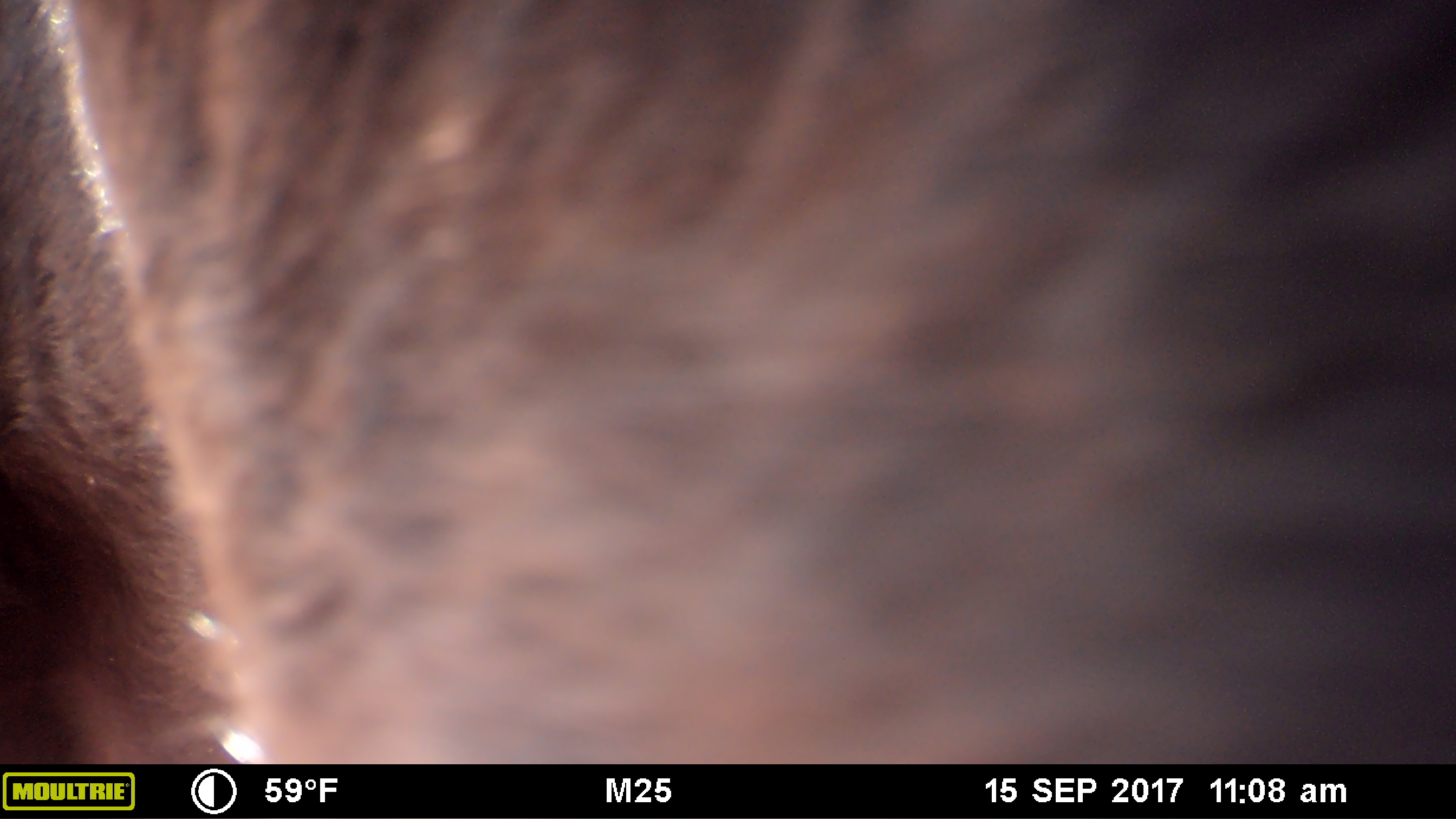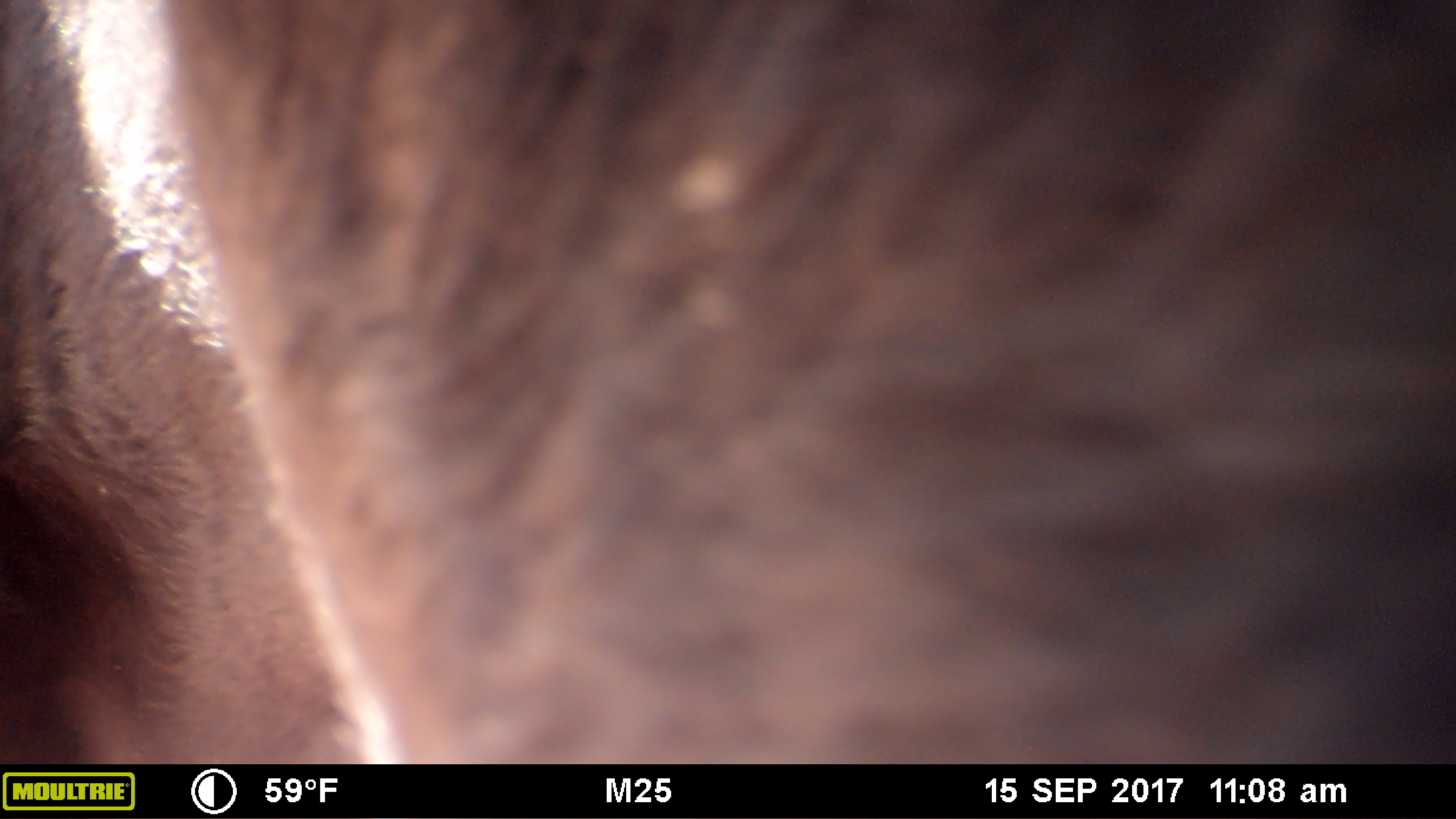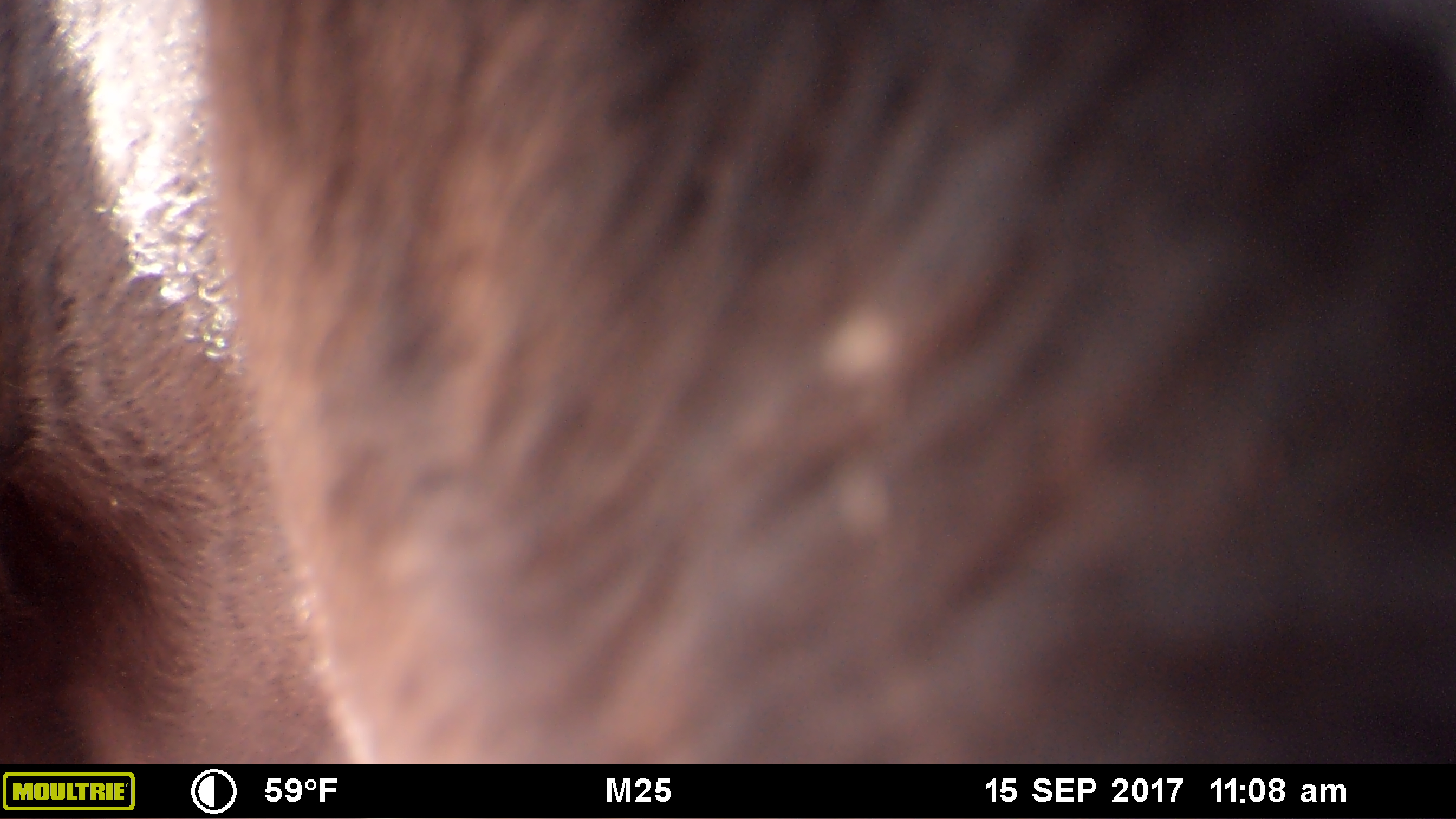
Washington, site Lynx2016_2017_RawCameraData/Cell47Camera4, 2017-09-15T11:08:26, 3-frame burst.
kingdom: Animalia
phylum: Chordata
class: Mammalia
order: Artiodactyla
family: Bovidae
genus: Bos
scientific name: Bos taurus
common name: domestic cattle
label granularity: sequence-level